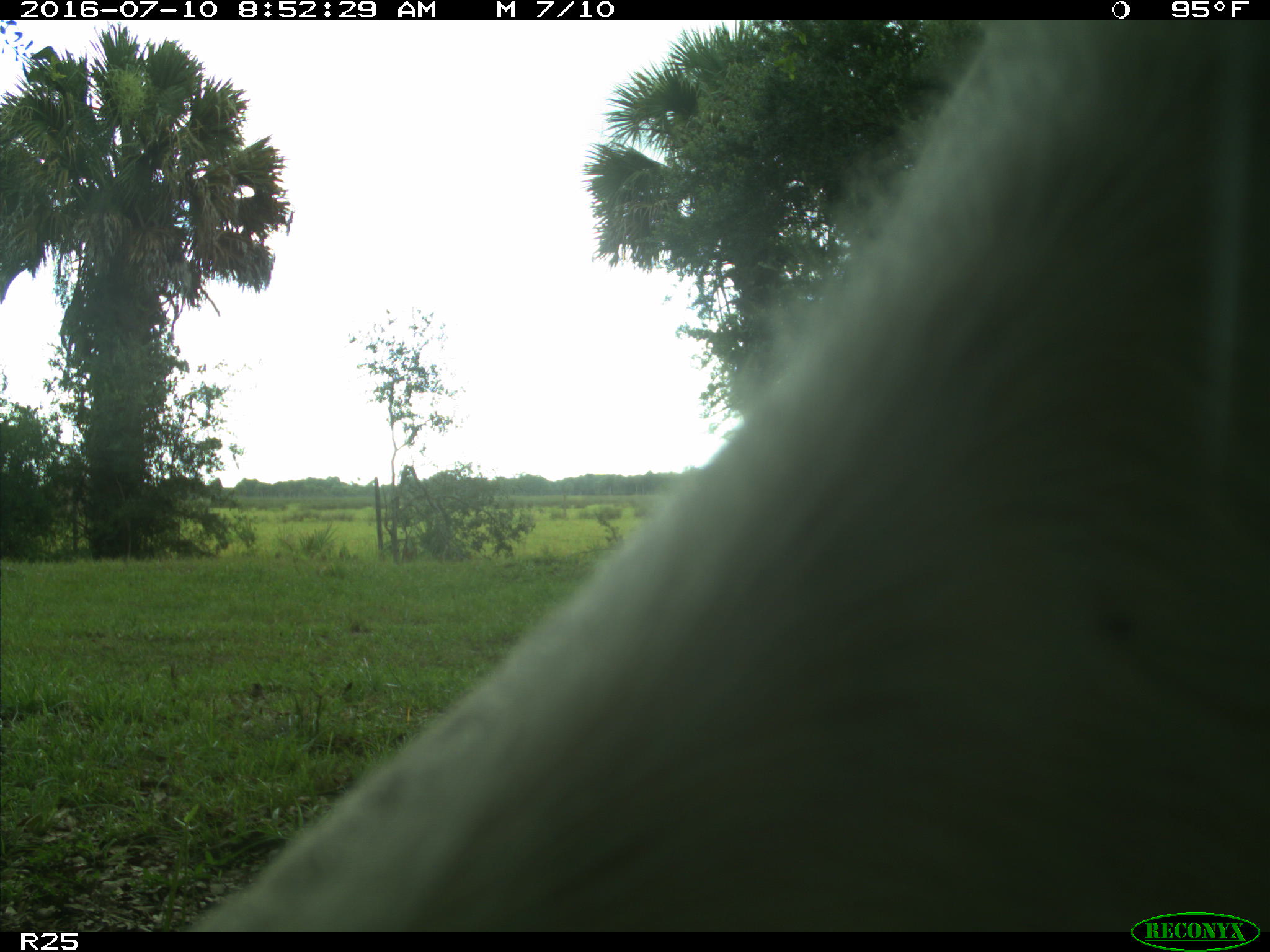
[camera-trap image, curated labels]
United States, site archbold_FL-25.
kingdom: Animalia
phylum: Chordata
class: Mammalia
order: Artiodactyla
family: Bovidae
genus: Bos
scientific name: Bos taurus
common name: domestic cow